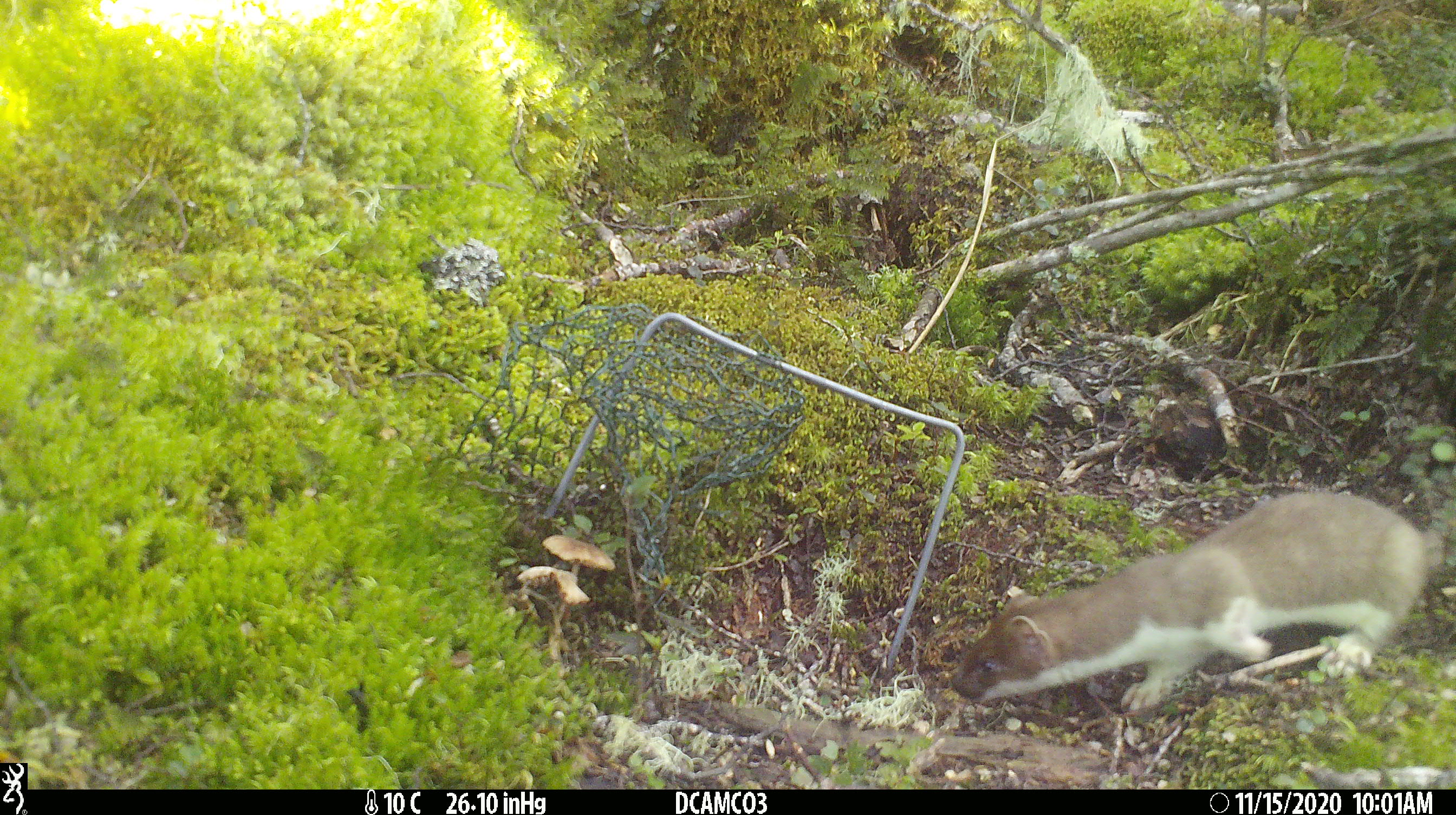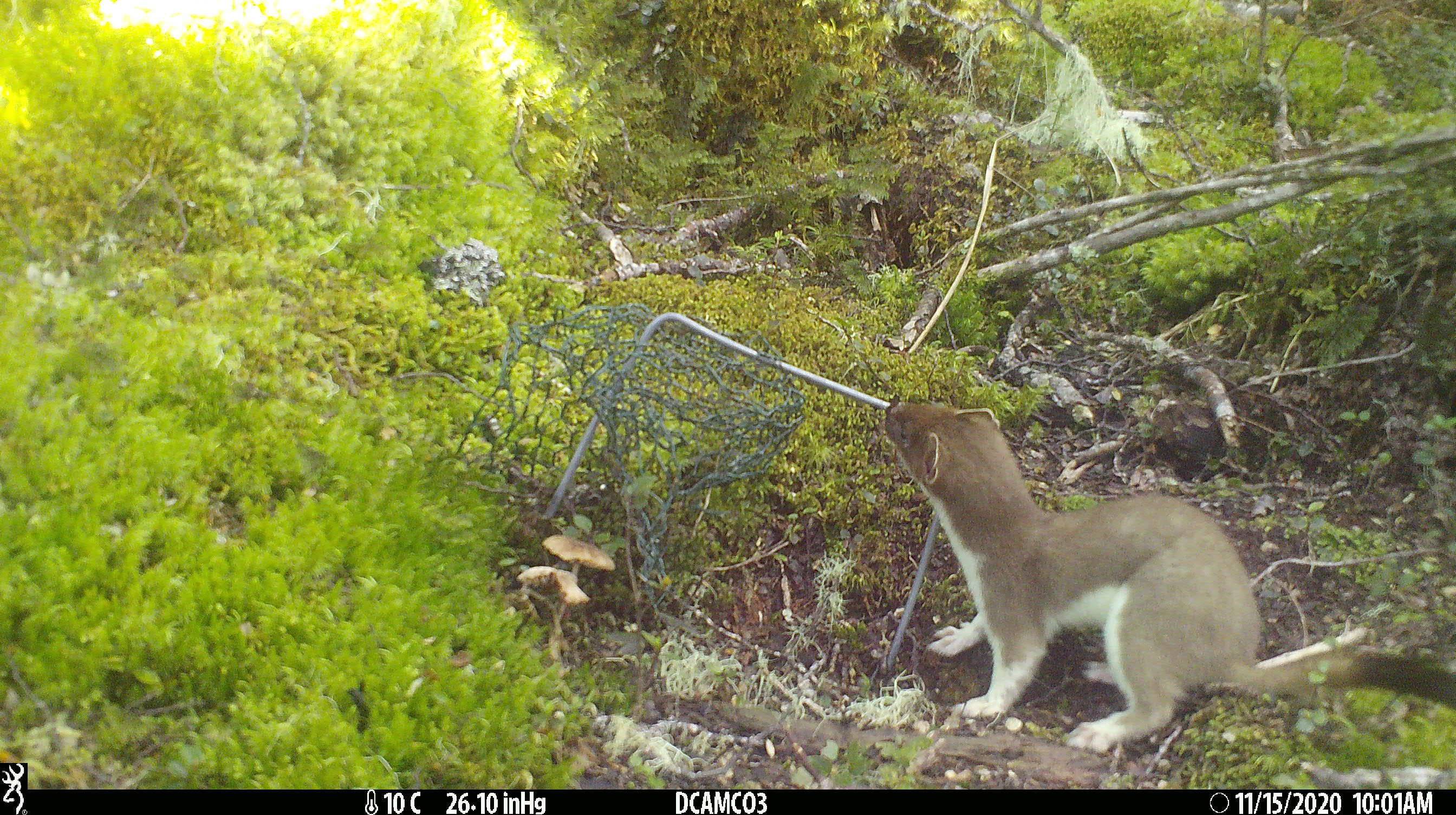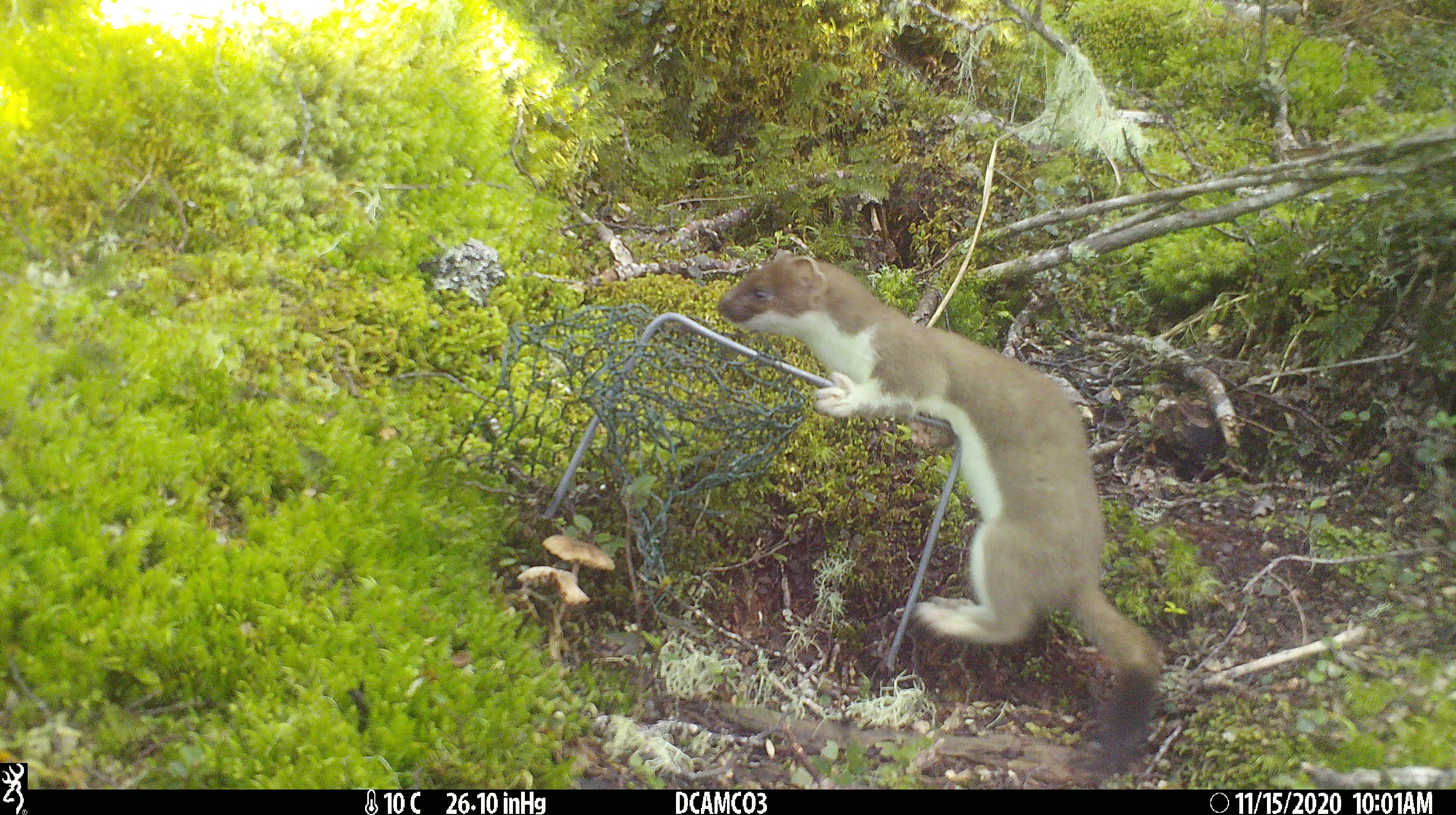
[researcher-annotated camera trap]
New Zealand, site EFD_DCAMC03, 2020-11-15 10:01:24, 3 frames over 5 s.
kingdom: Animalia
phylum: Chordata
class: Mammalia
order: Carnivora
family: Mustelidae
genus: Mustela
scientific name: Mustela erminea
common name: stoat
Stoat (Mustela erminea).